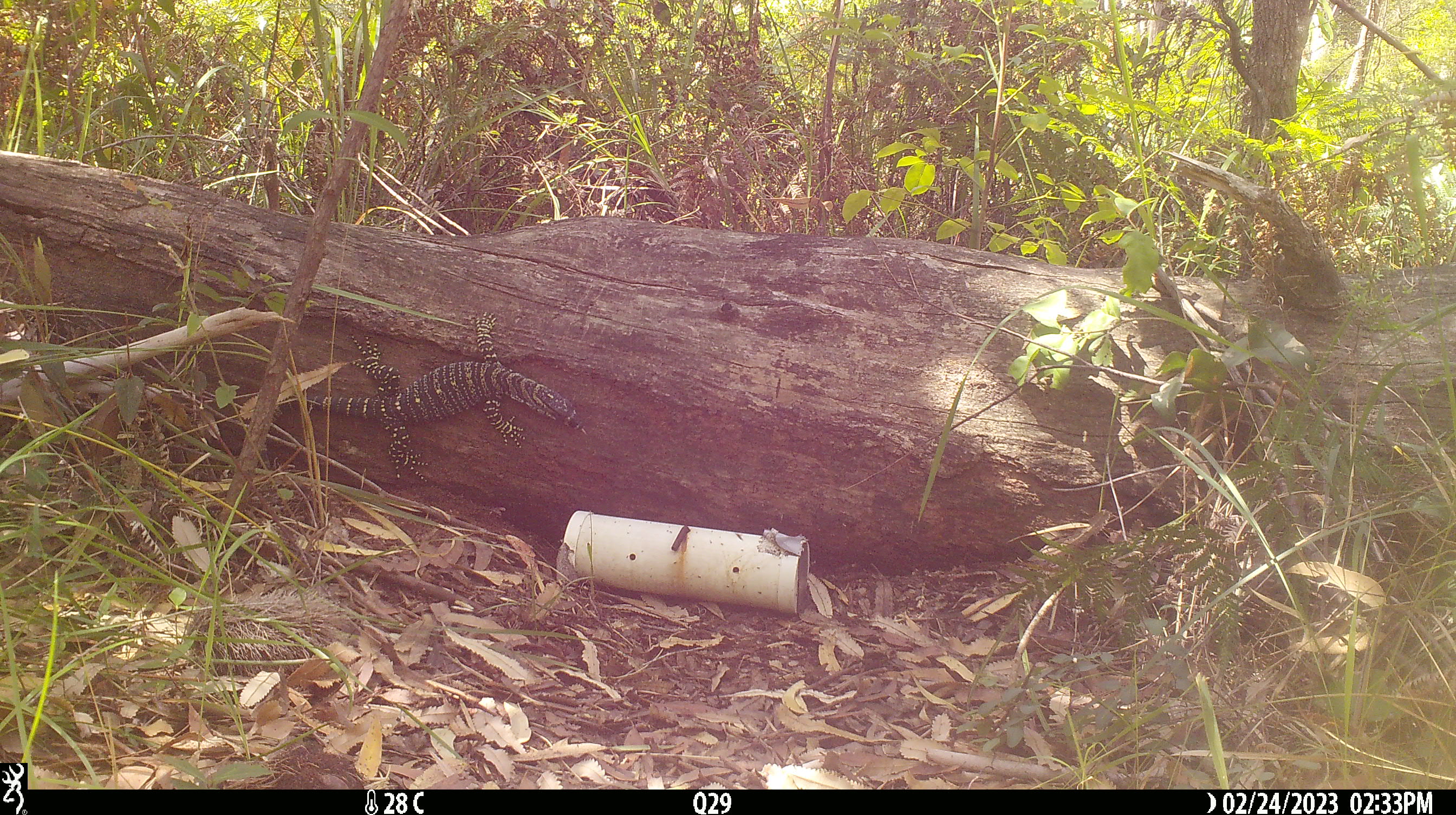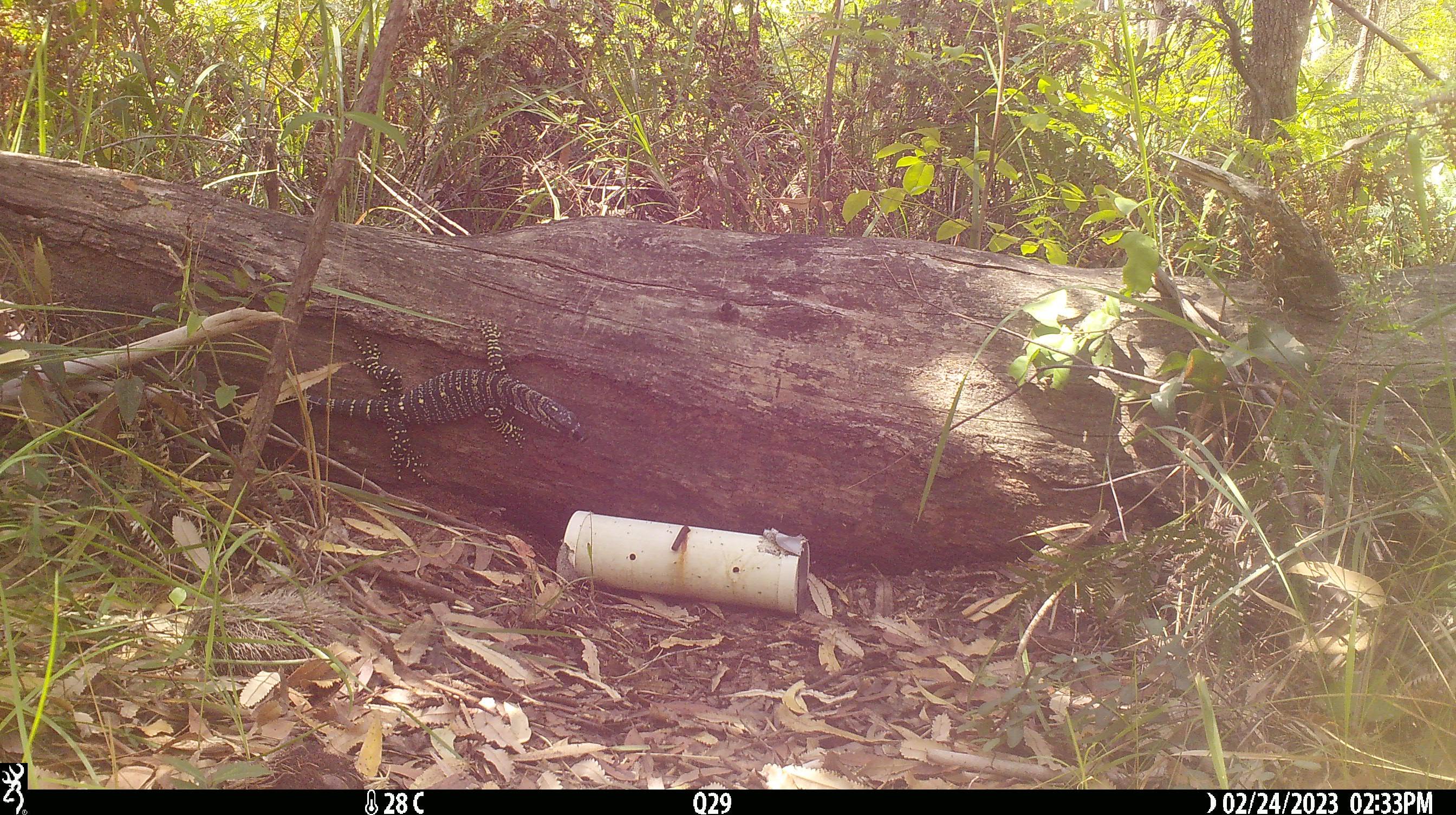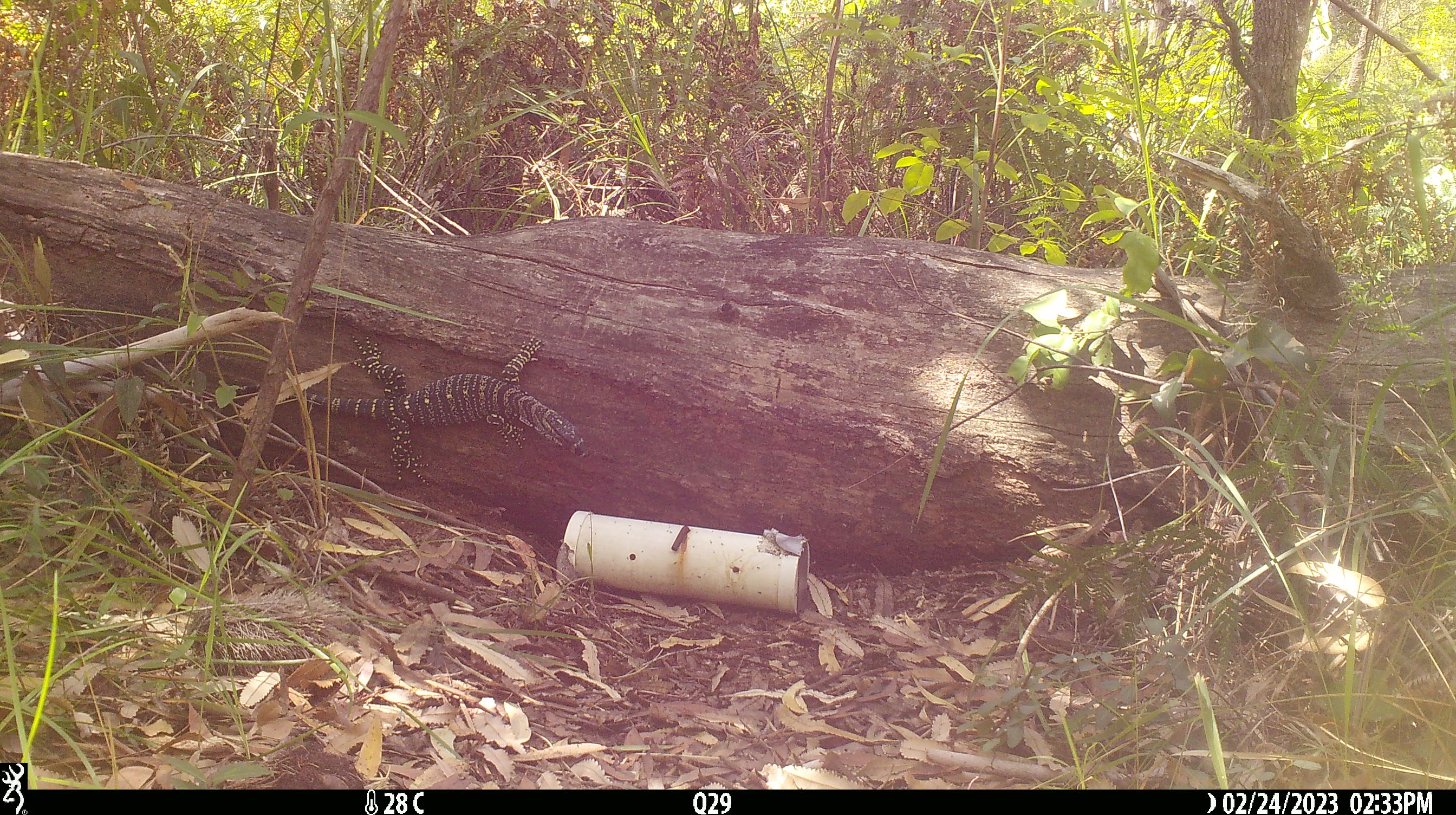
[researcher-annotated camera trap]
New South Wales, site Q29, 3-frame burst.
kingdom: Animalia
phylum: Chordata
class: Reptilia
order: Squamata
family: Varanidae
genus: Varanus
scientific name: Varanus varius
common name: lace monitor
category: goanna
Goanna (lace monitor) (Varanus varius).